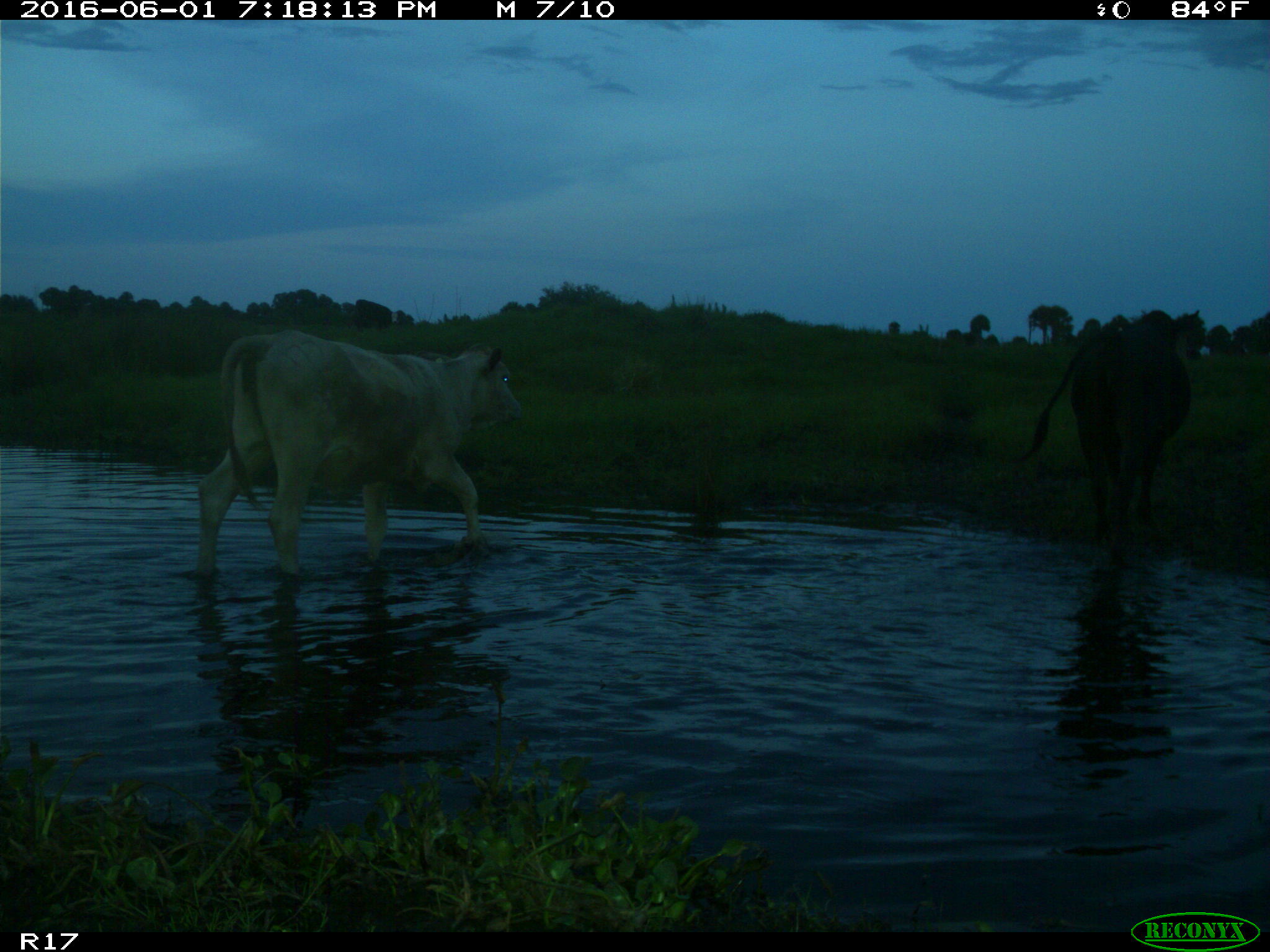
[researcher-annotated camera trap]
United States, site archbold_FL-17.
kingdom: Animalia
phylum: Chordata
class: Mammalia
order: Artiodactyla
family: Bovidae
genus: Bos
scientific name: Bos taurus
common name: domestic cow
Bos taurus (domestic cow).